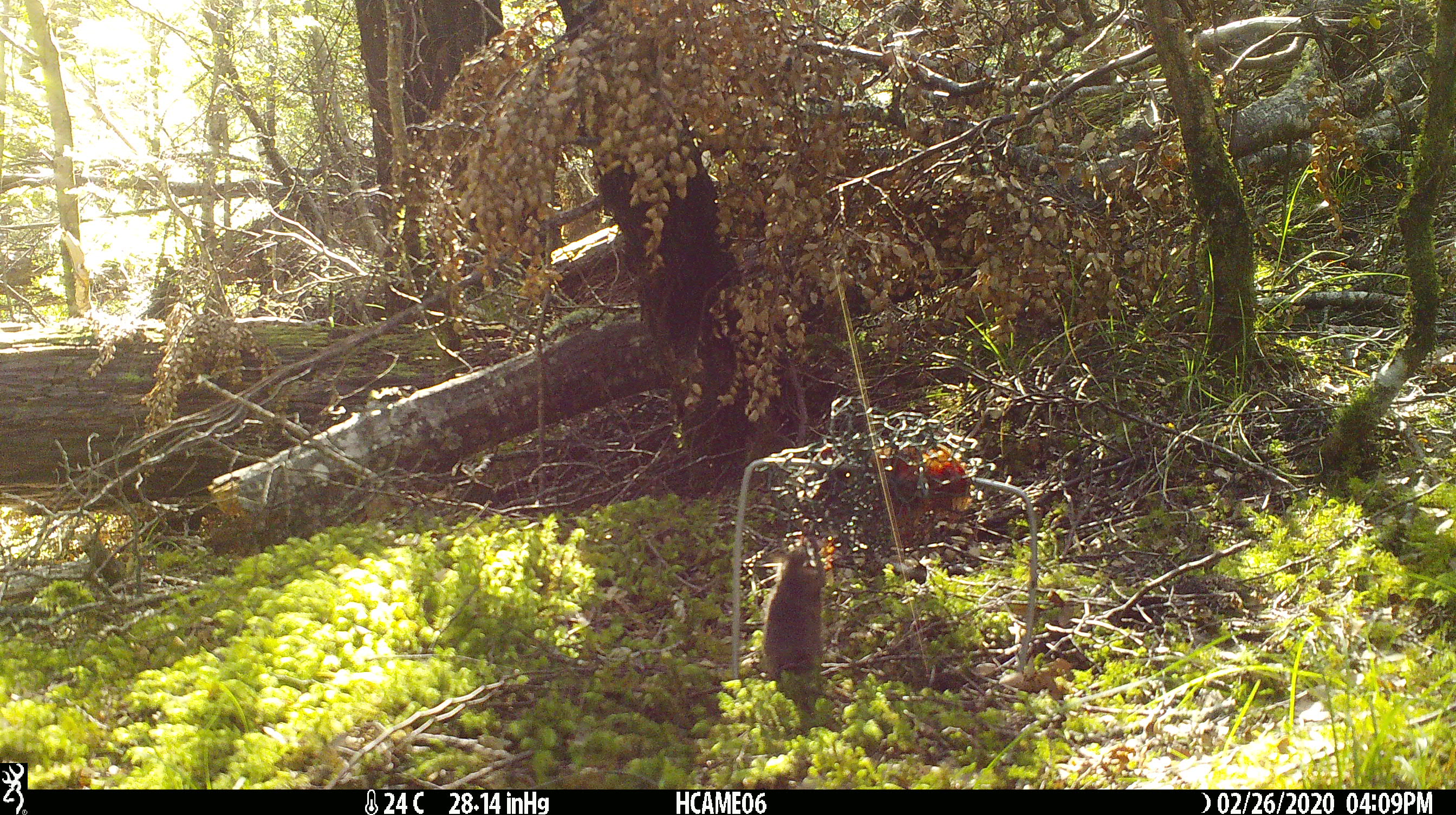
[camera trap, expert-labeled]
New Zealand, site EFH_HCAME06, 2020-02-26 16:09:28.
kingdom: Animalia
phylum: Chordata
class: Mammalia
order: Rodentia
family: Muridae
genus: Mus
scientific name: Mus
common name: mouse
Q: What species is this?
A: Mouse (Mus).